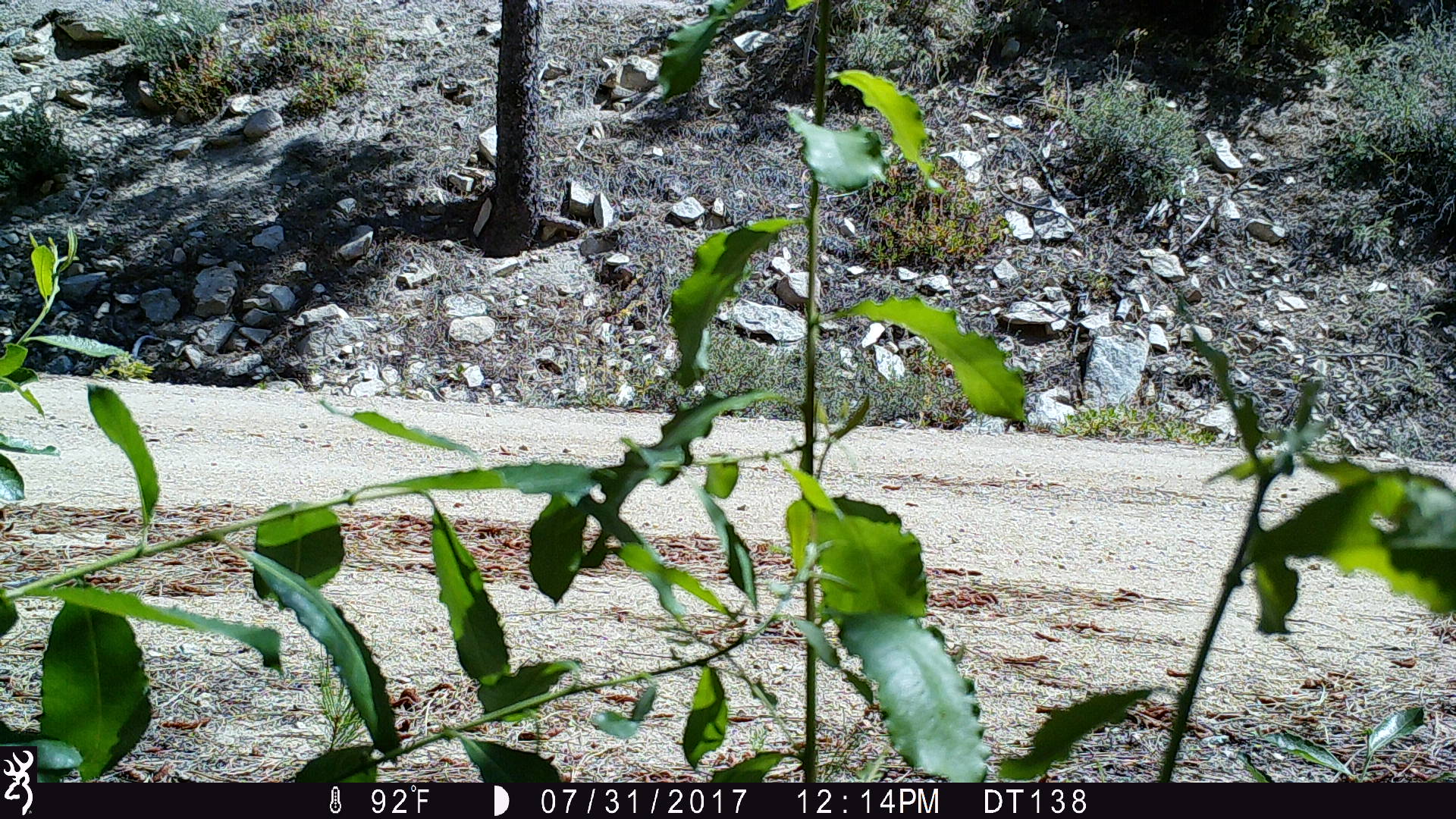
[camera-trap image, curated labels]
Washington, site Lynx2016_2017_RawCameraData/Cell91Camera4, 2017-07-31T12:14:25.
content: no animal present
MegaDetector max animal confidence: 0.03